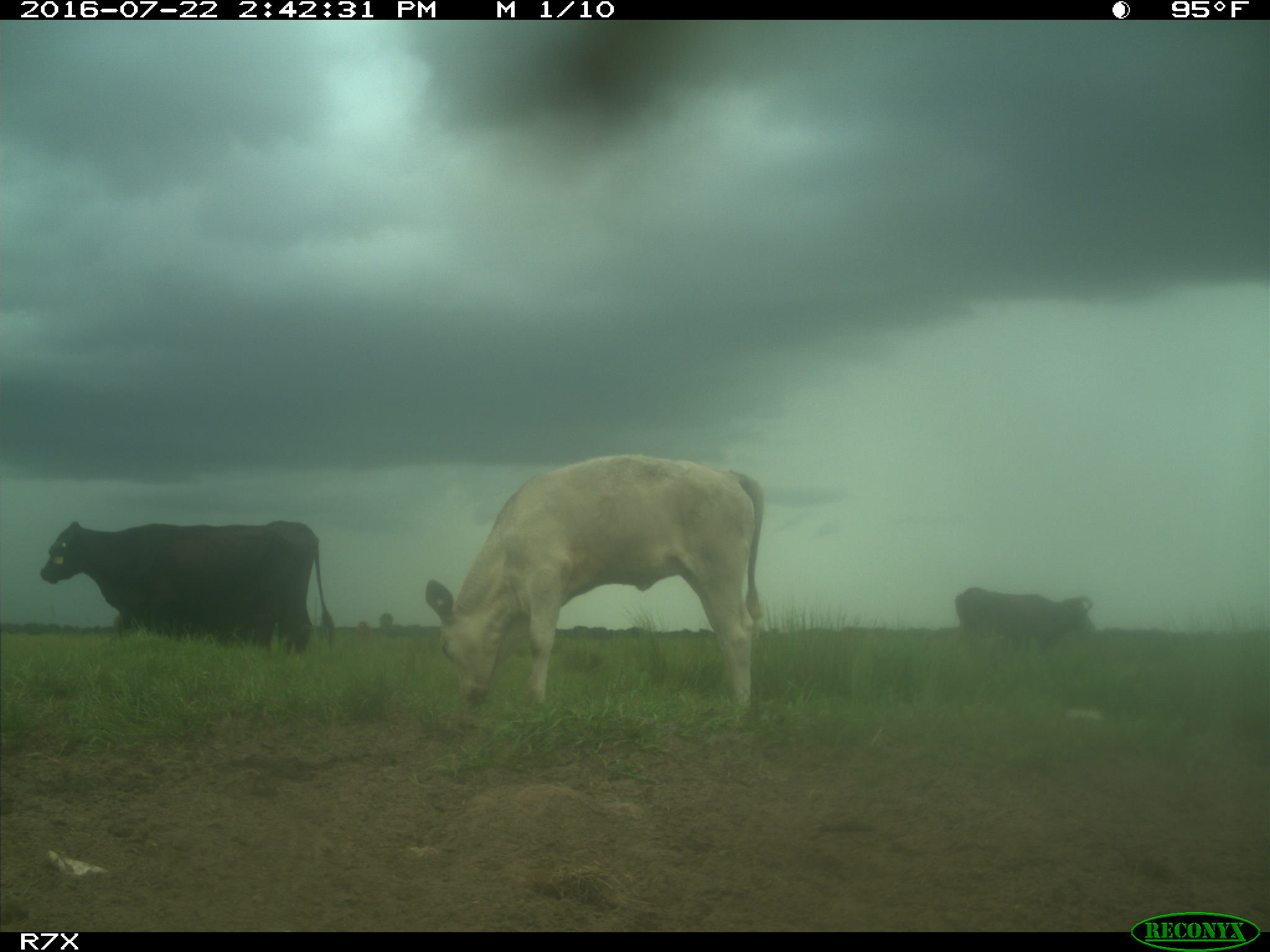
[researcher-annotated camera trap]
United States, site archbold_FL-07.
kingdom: Animalia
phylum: Chordata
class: Mammalia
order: Artiodactyla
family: Bovidae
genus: Bos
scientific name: Bos taurus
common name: domestic cow